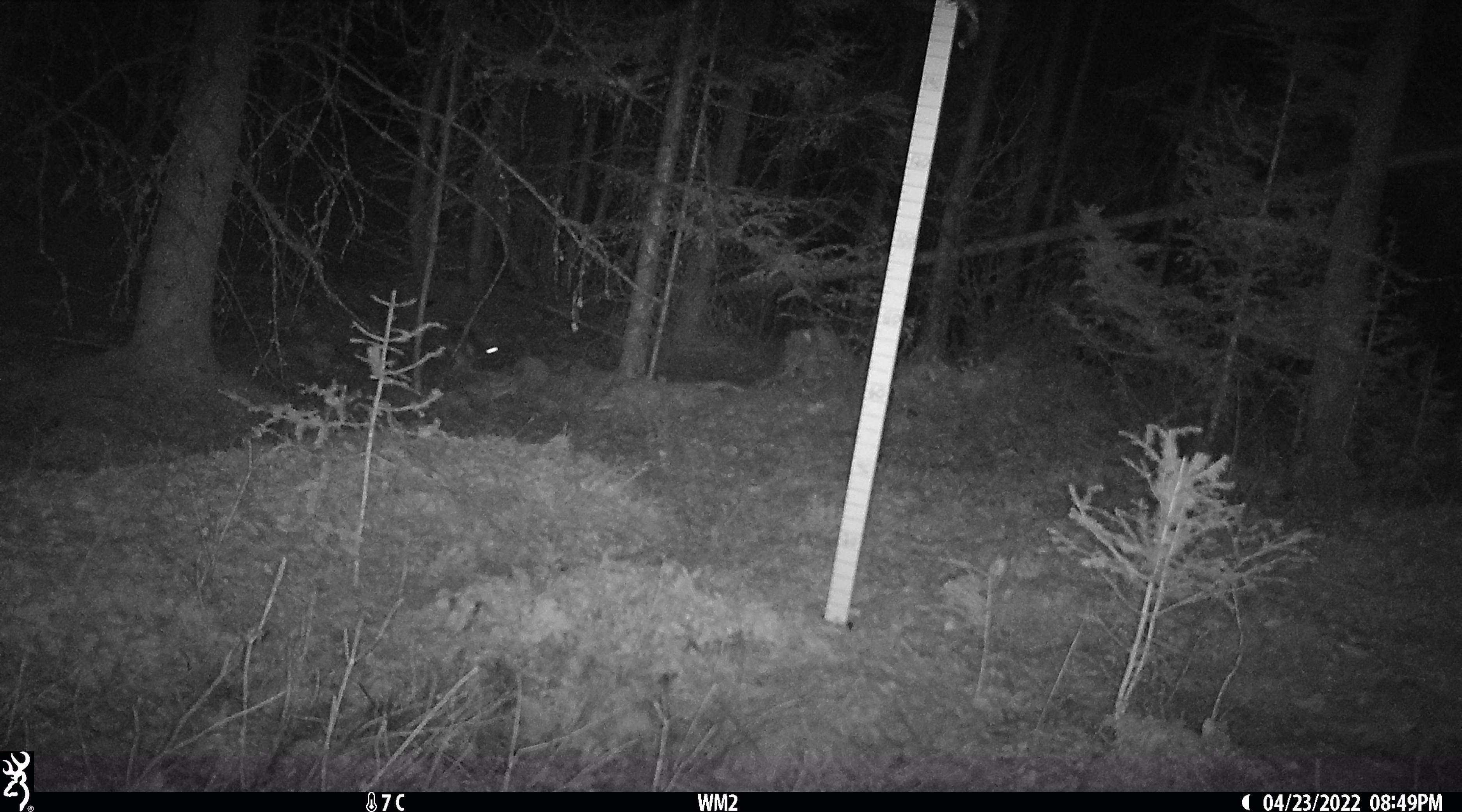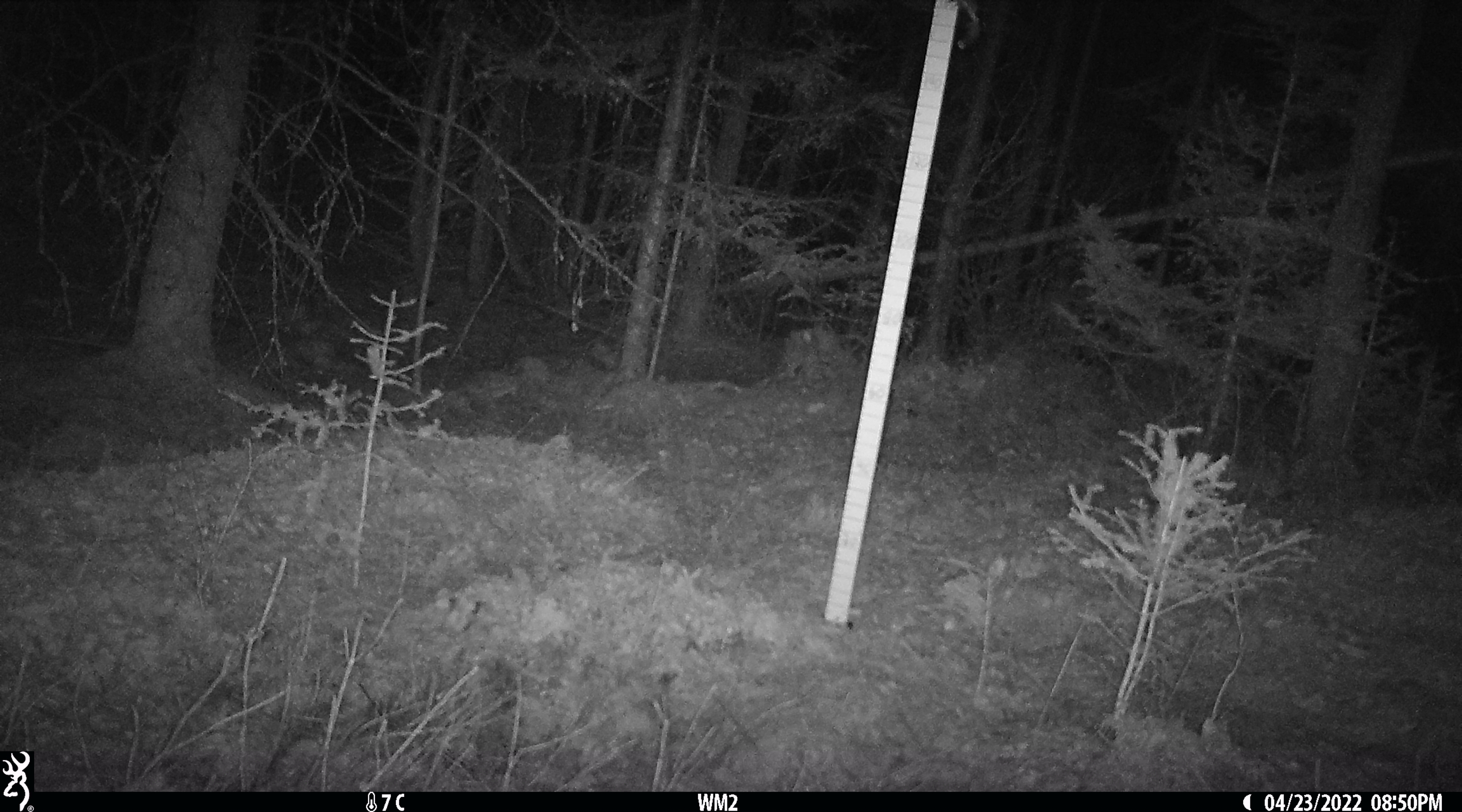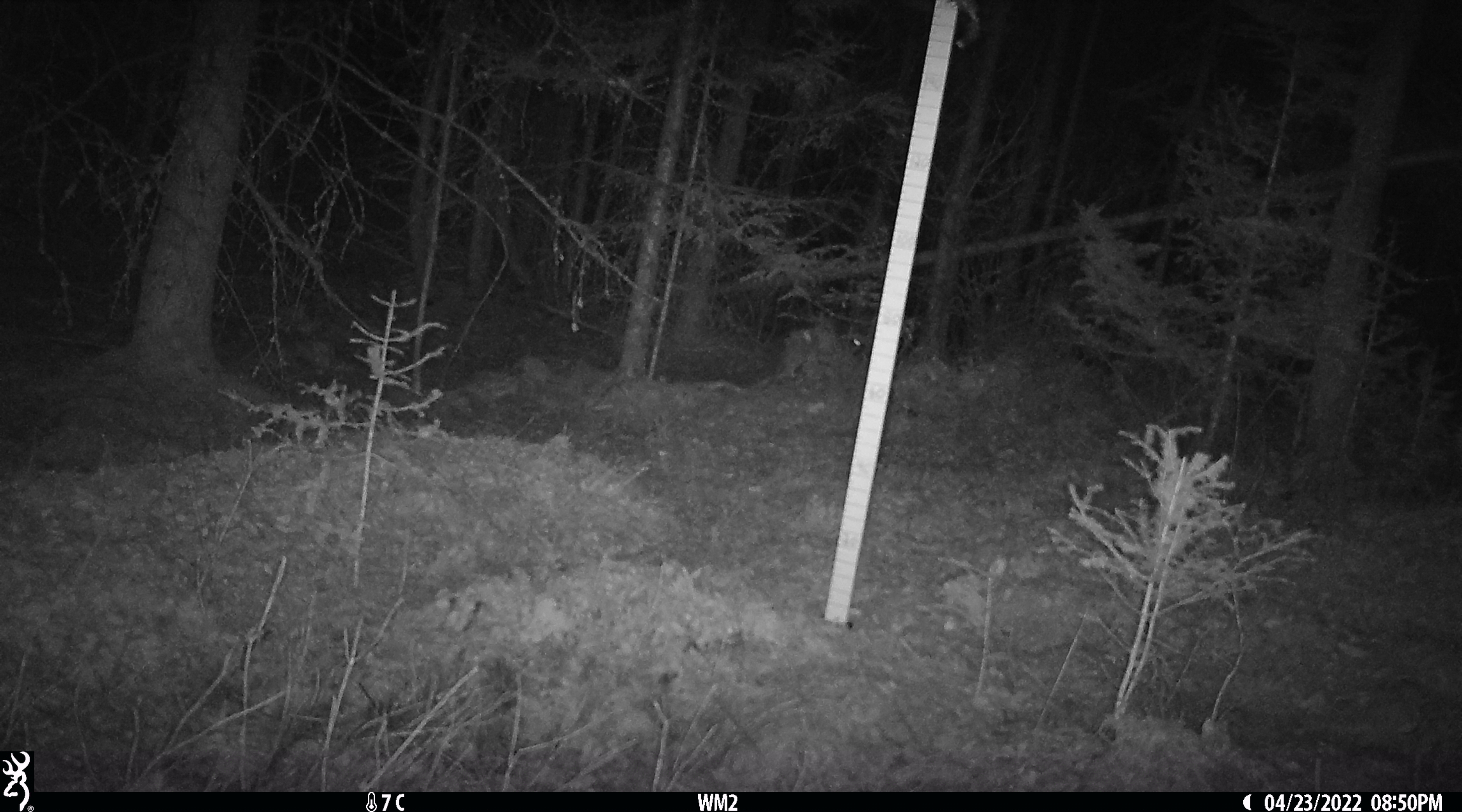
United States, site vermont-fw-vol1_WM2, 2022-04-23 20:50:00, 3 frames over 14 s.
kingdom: Animalia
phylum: Chordata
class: Mammalia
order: Lagomorpha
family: Leporidae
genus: Lepus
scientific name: Lepus americanus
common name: snowshoe hare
Snowshoe hare (Lepus americanus).